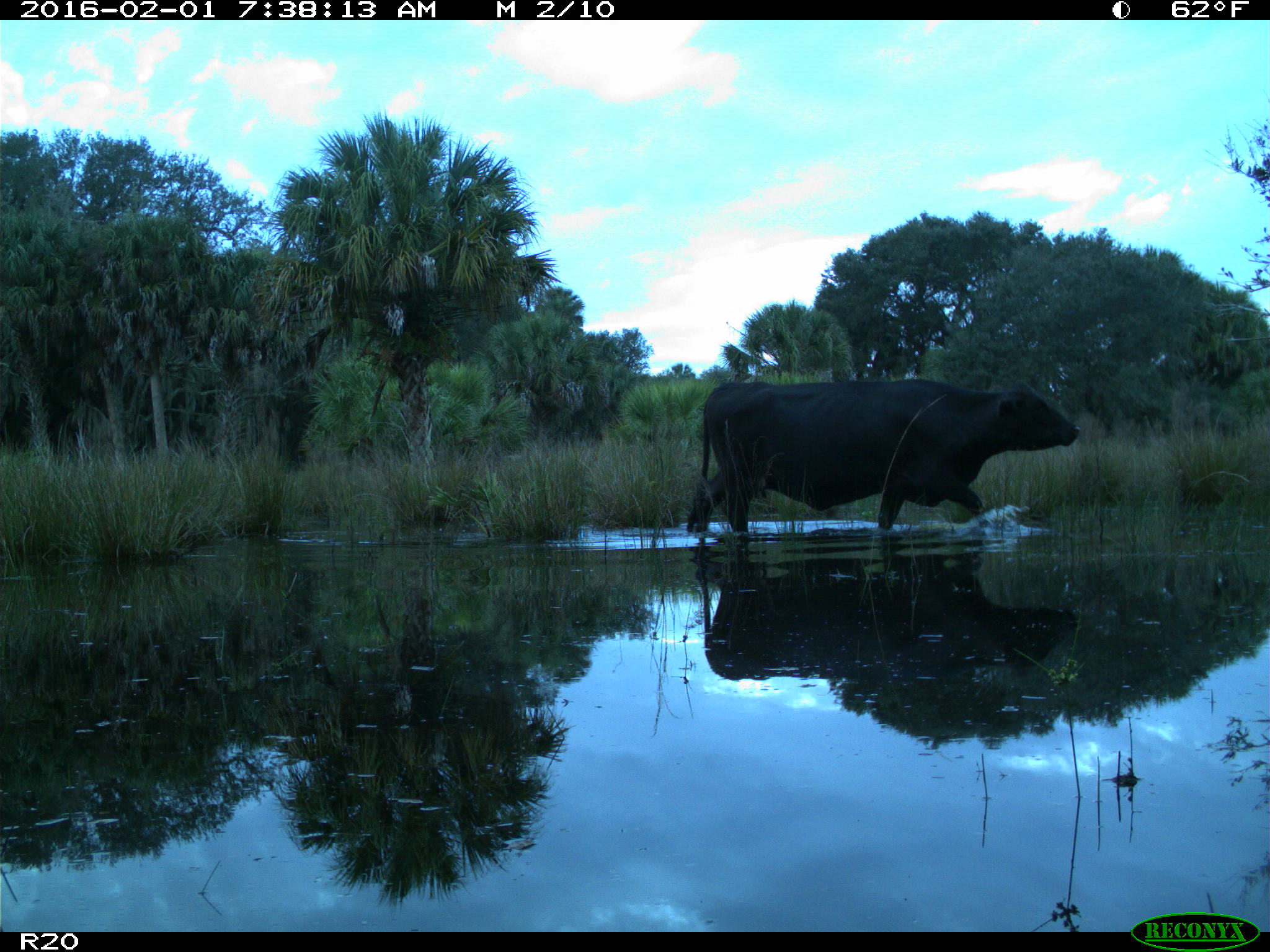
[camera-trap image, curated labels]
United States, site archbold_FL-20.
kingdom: Animalia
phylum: Chordata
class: Mammalia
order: Artiodactyla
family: Bovidae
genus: Bos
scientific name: Bos taurus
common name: domestic cow